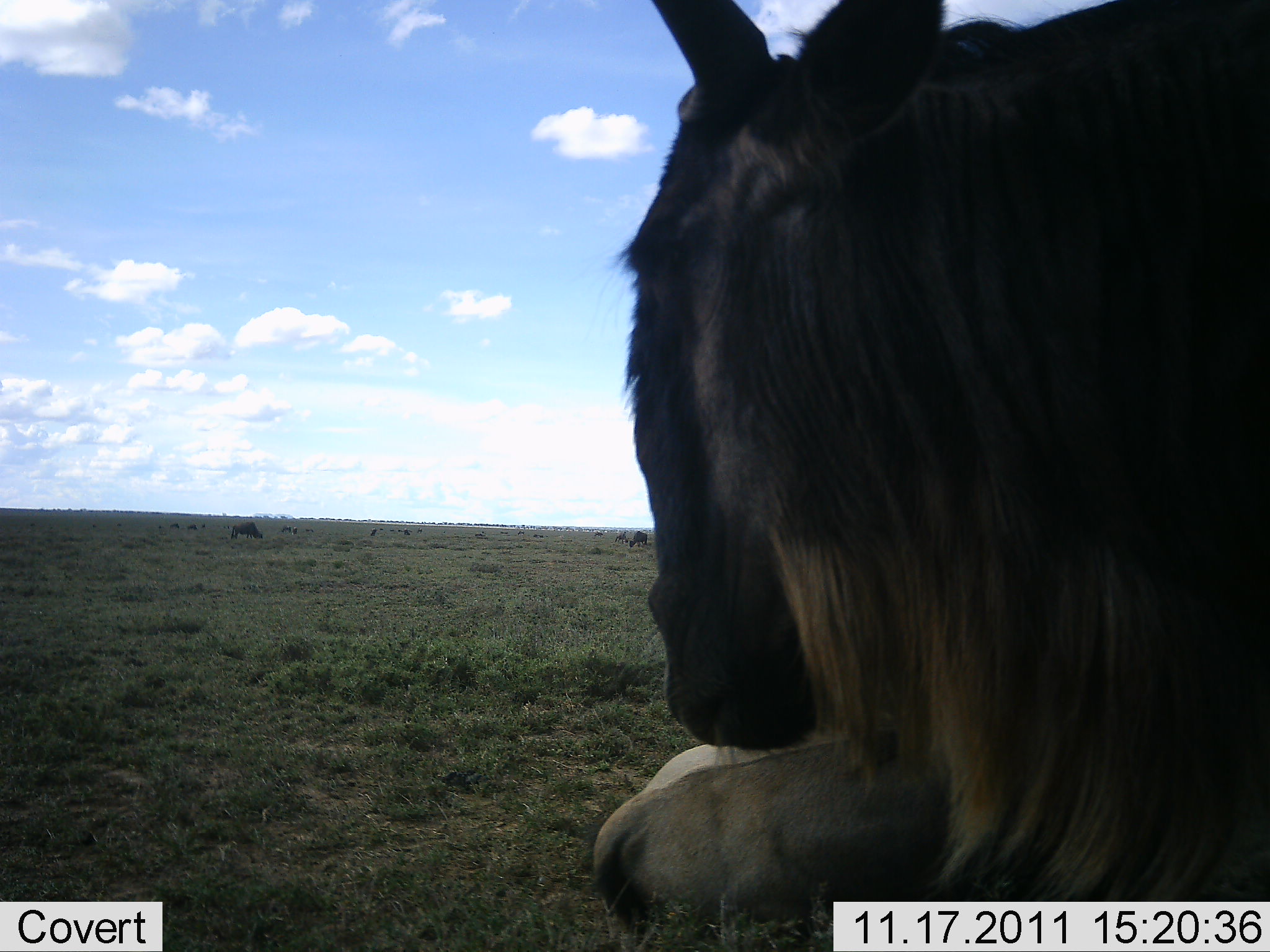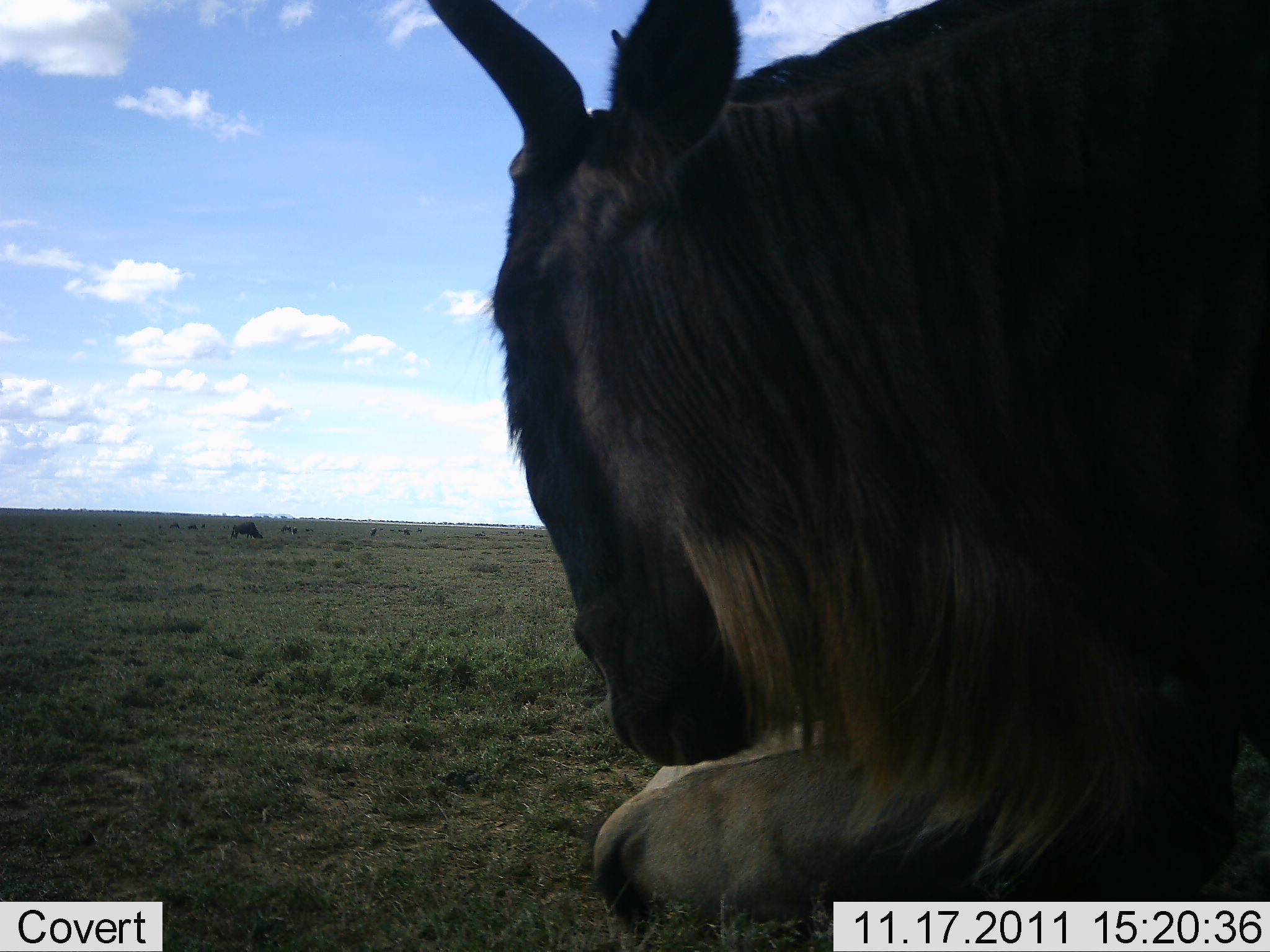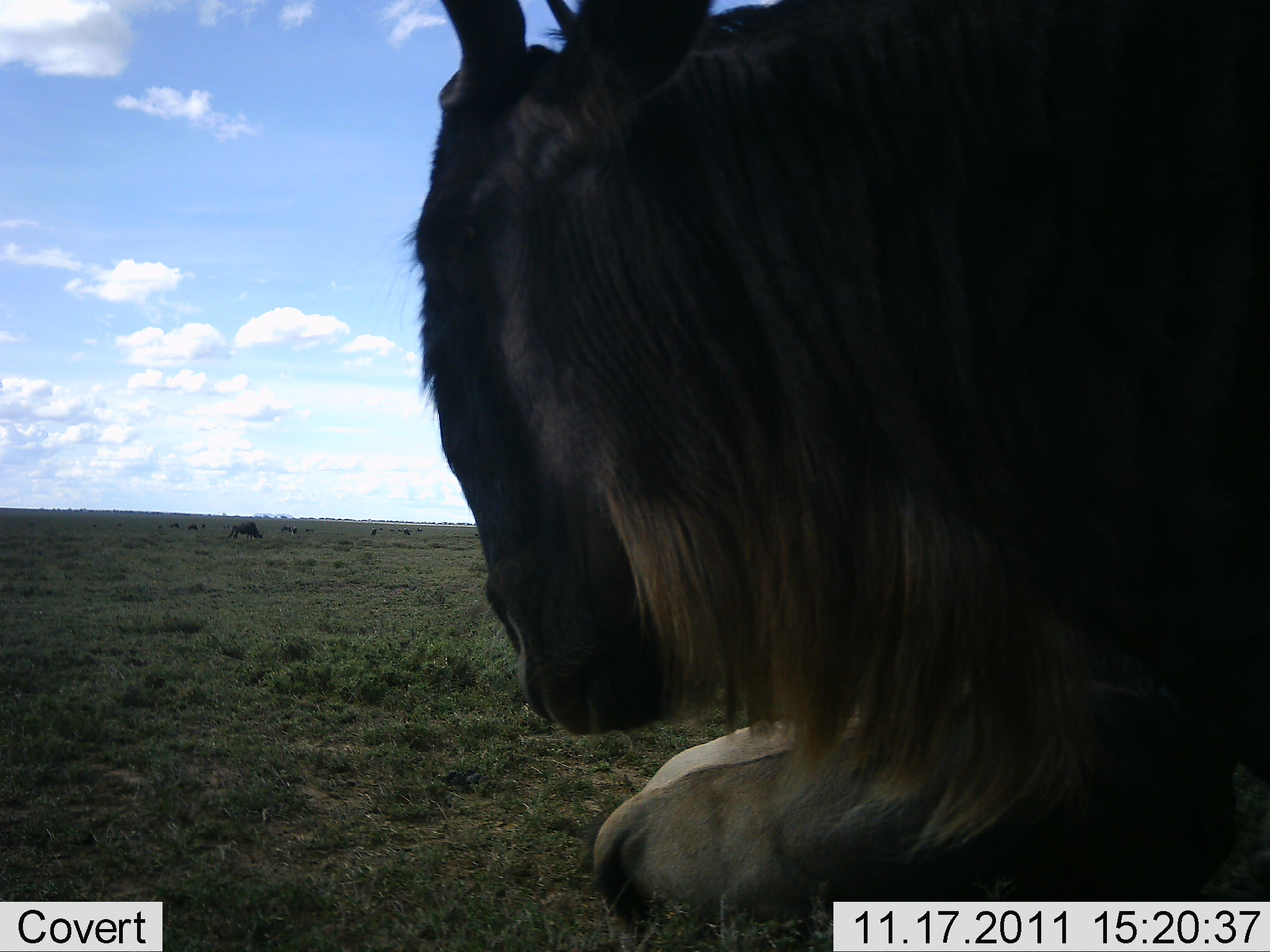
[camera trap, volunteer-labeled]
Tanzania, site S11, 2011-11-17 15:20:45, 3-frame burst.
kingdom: Animalia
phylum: Chordata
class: Mammalia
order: Artiodactyla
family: Bovidae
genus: Connochaetes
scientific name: Connochaetes taurinus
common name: blue wildebeest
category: wildebeest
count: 2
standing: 50%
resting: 80%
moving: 10%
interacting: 0%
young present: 10%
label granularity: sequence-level